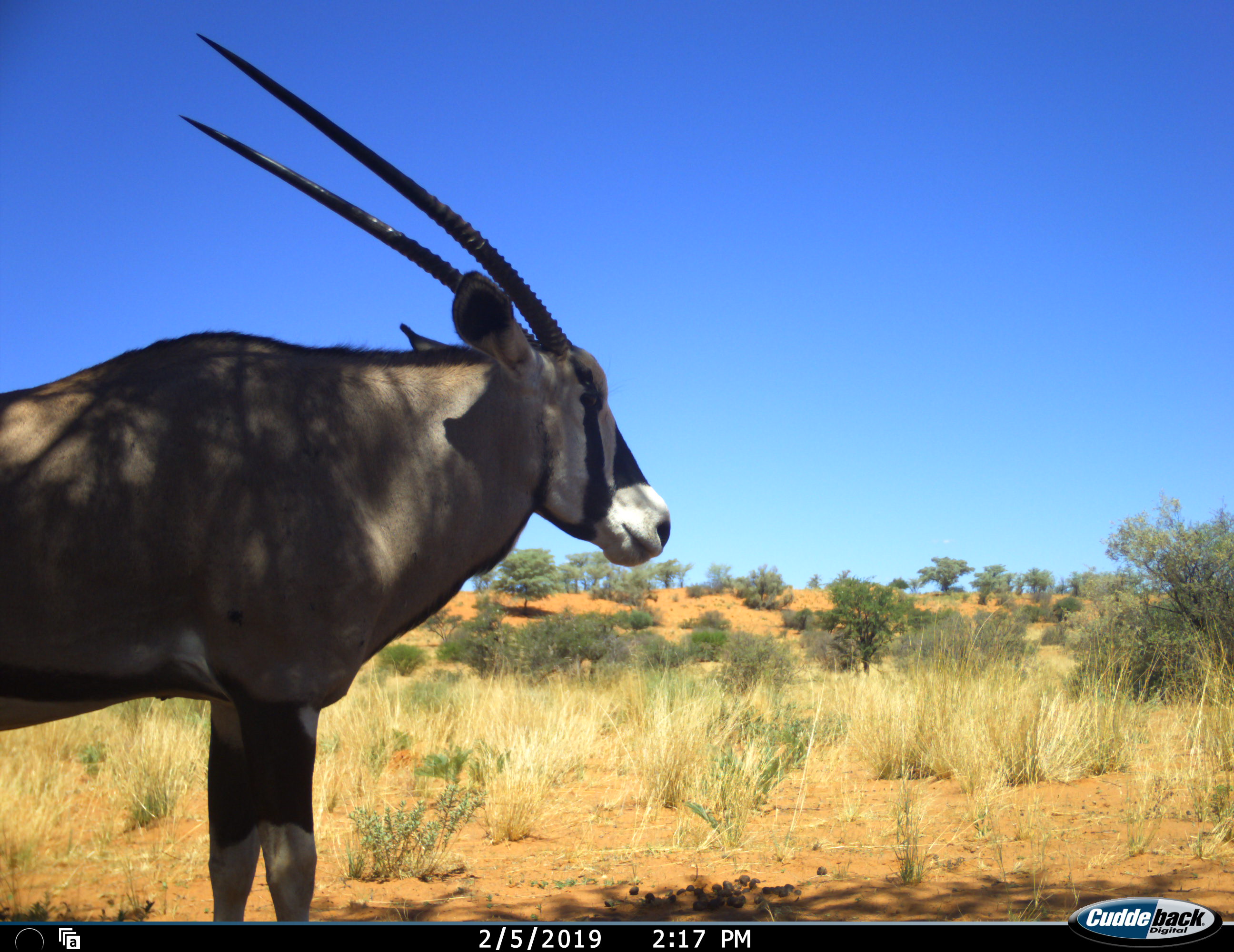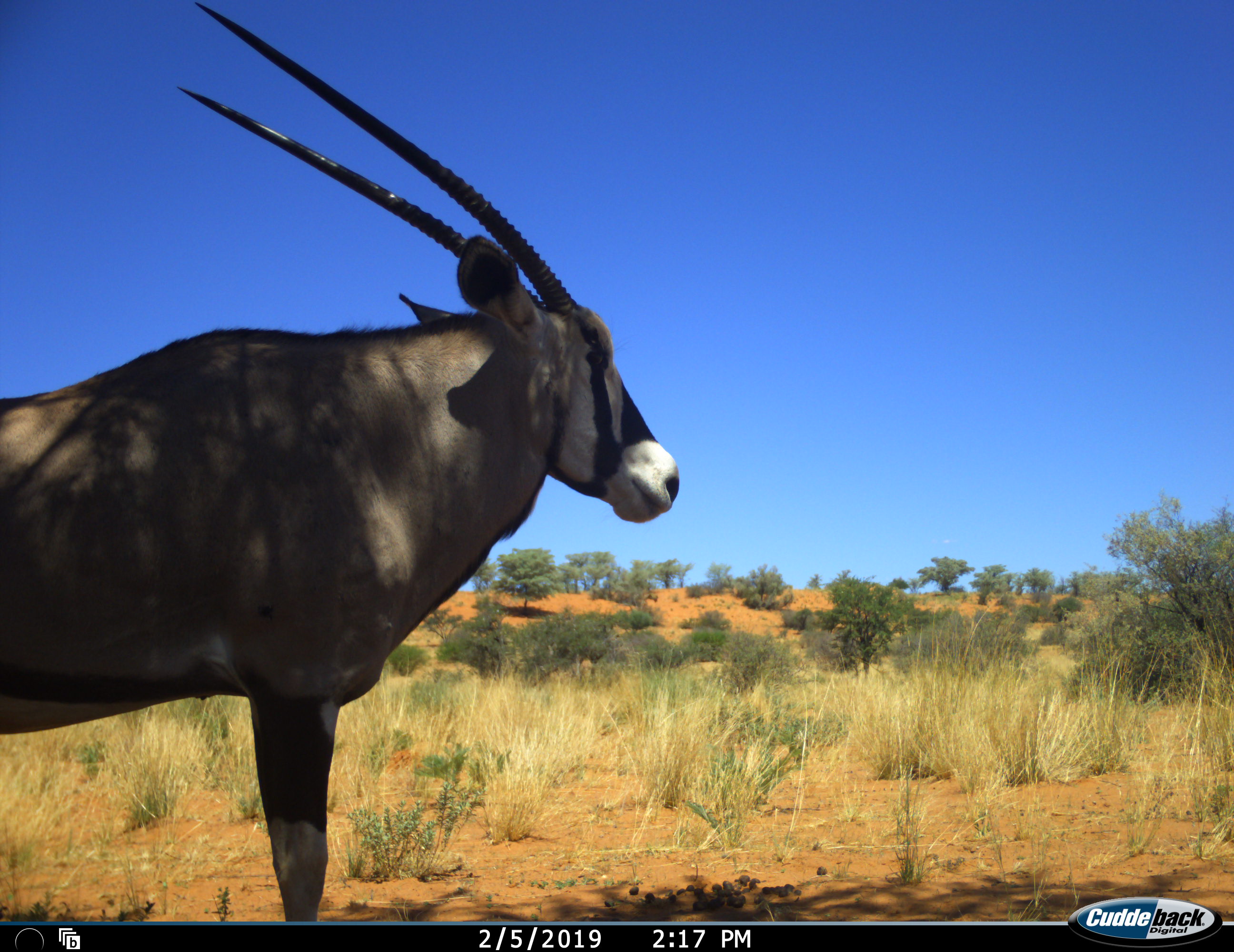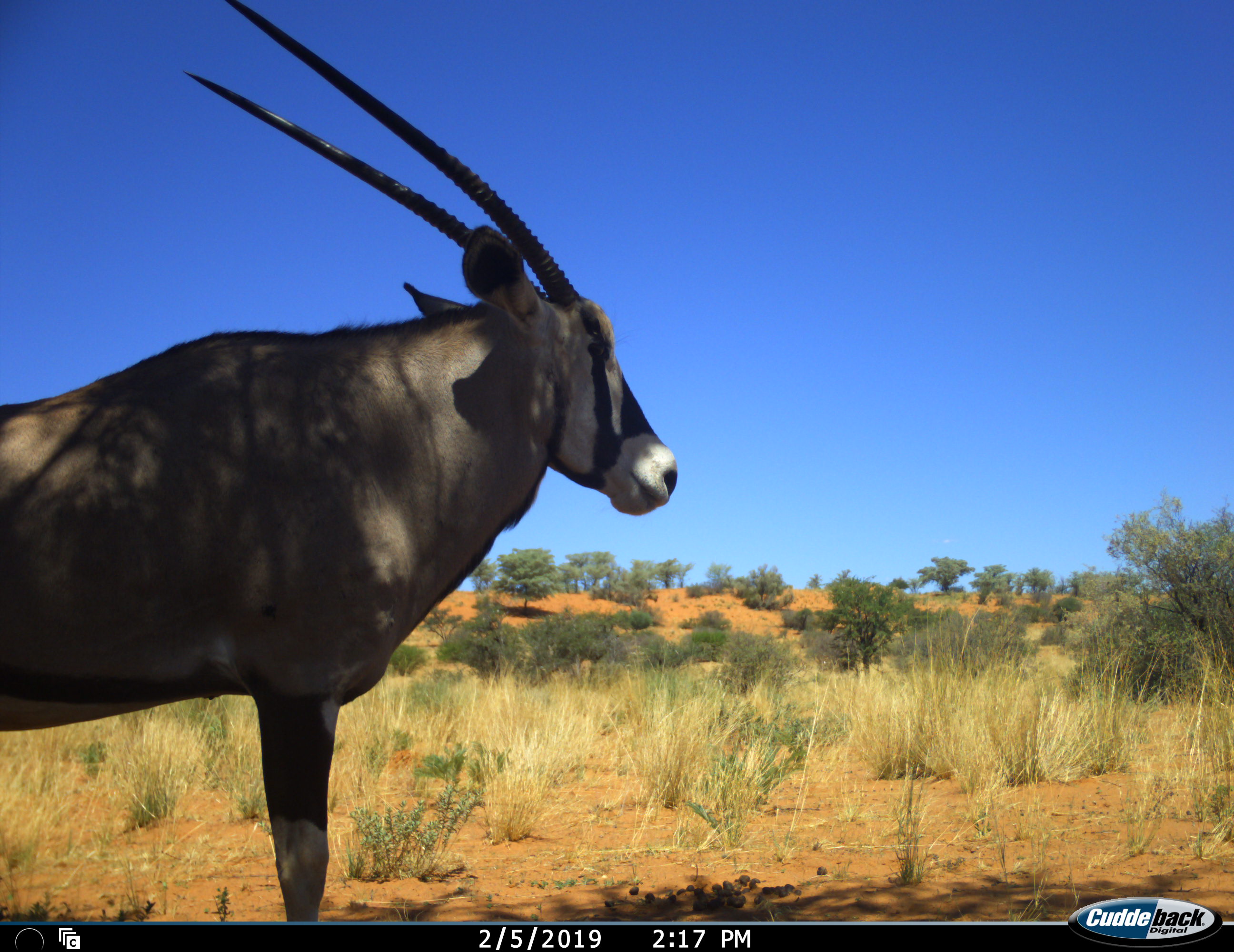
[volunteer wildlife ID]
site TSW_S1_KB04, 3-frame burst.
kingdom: Animalia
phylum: Chordata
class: Mammalia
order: Artiodactyla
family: Bovidae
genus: Oryx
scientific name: Oryx gazella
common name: gemsbok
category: oryx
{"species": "oryx (gemsbok) (Oryx gazella)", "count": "1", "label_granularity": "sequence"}